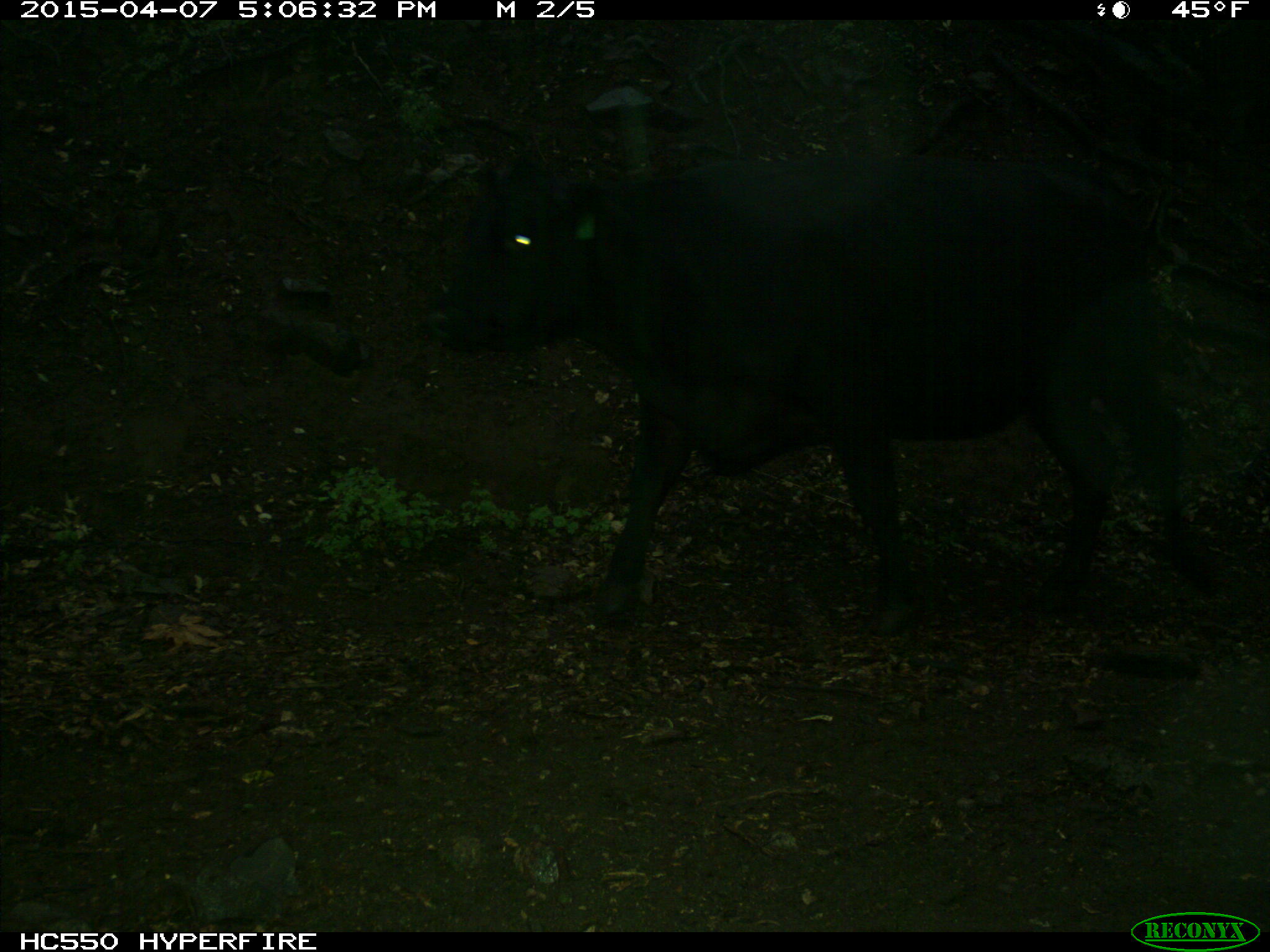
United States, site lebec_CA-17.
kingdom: Animalia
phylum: Chordata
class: Mammalia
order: Artiodactyla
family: Bovidae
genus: Bos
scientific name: Bos taurus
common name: domestic cow